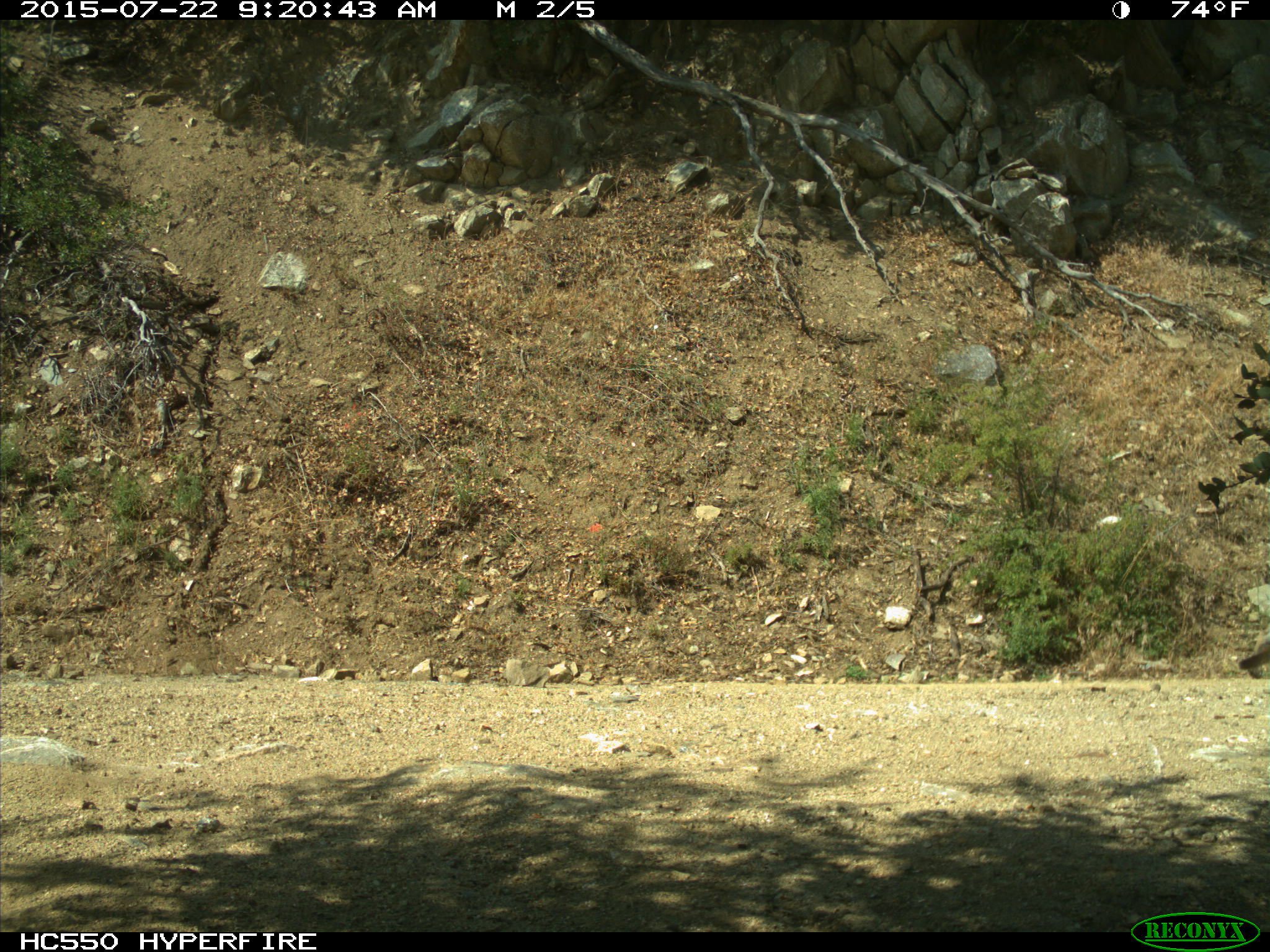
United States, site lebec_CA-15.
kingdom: Animalia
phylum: Chordata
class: Mammalia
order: Carnivora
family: Felidae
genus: Puma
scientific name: Puma concolor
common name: mountain lion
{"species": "Puma concolor (mountain lion)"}